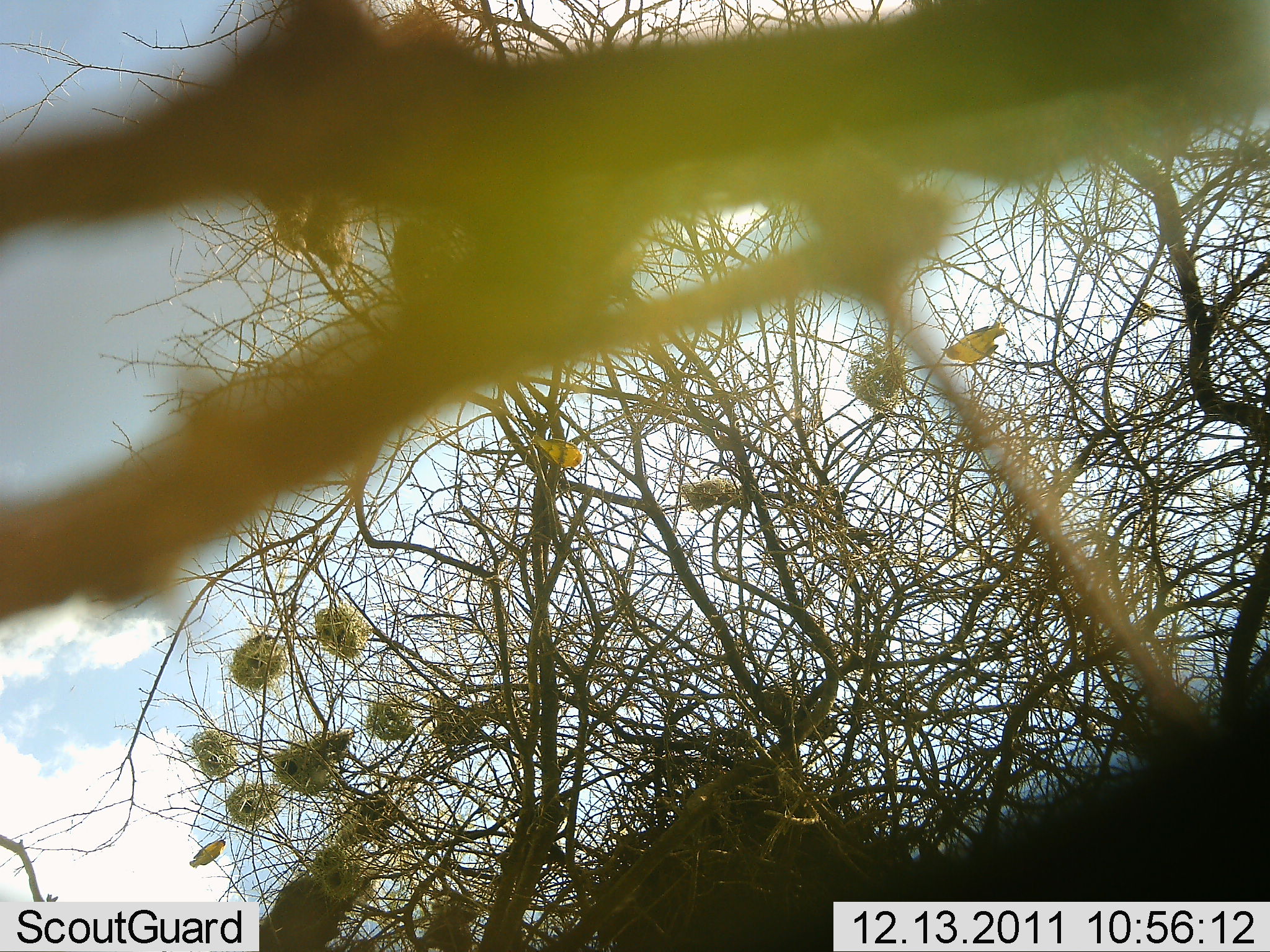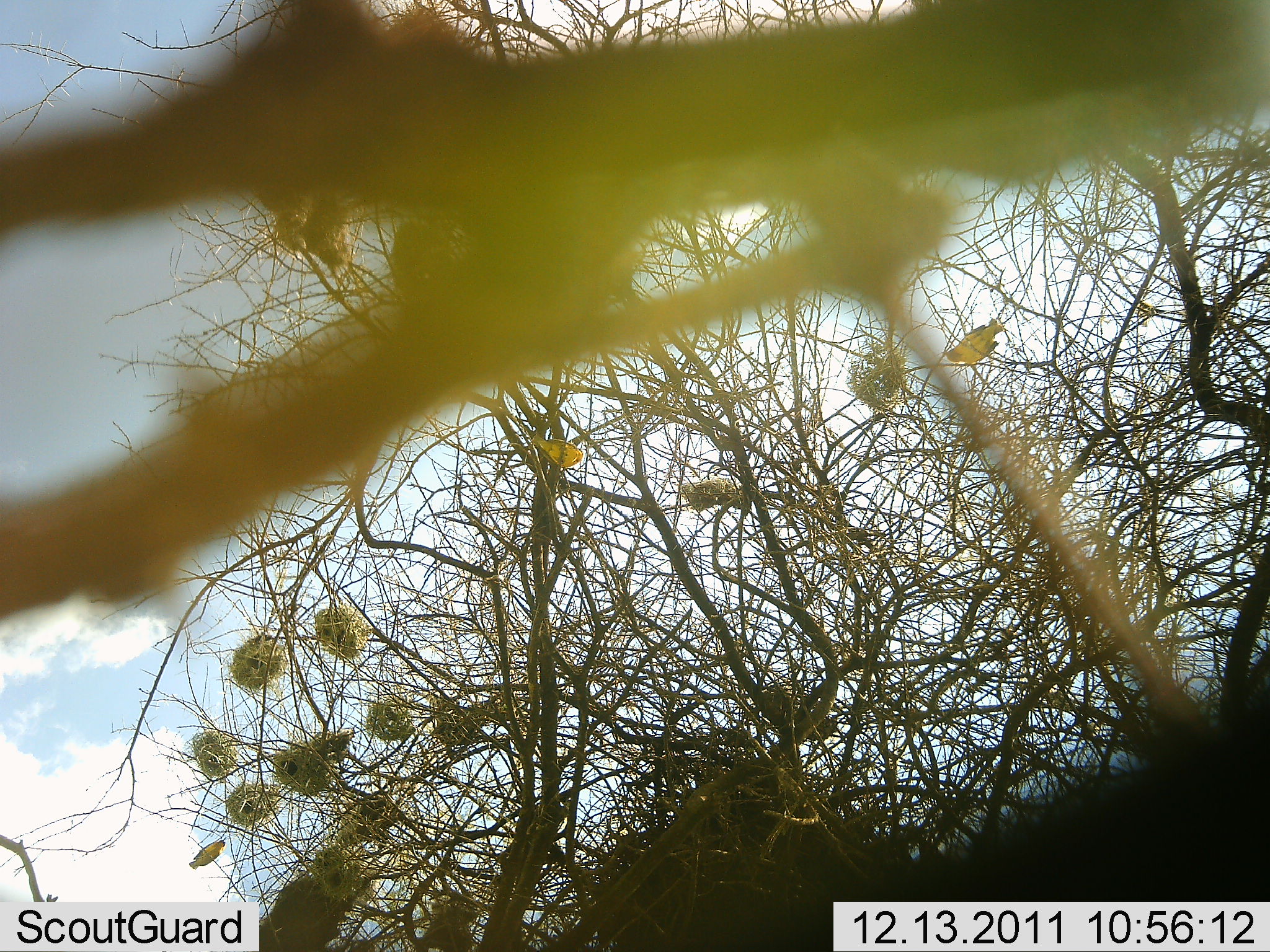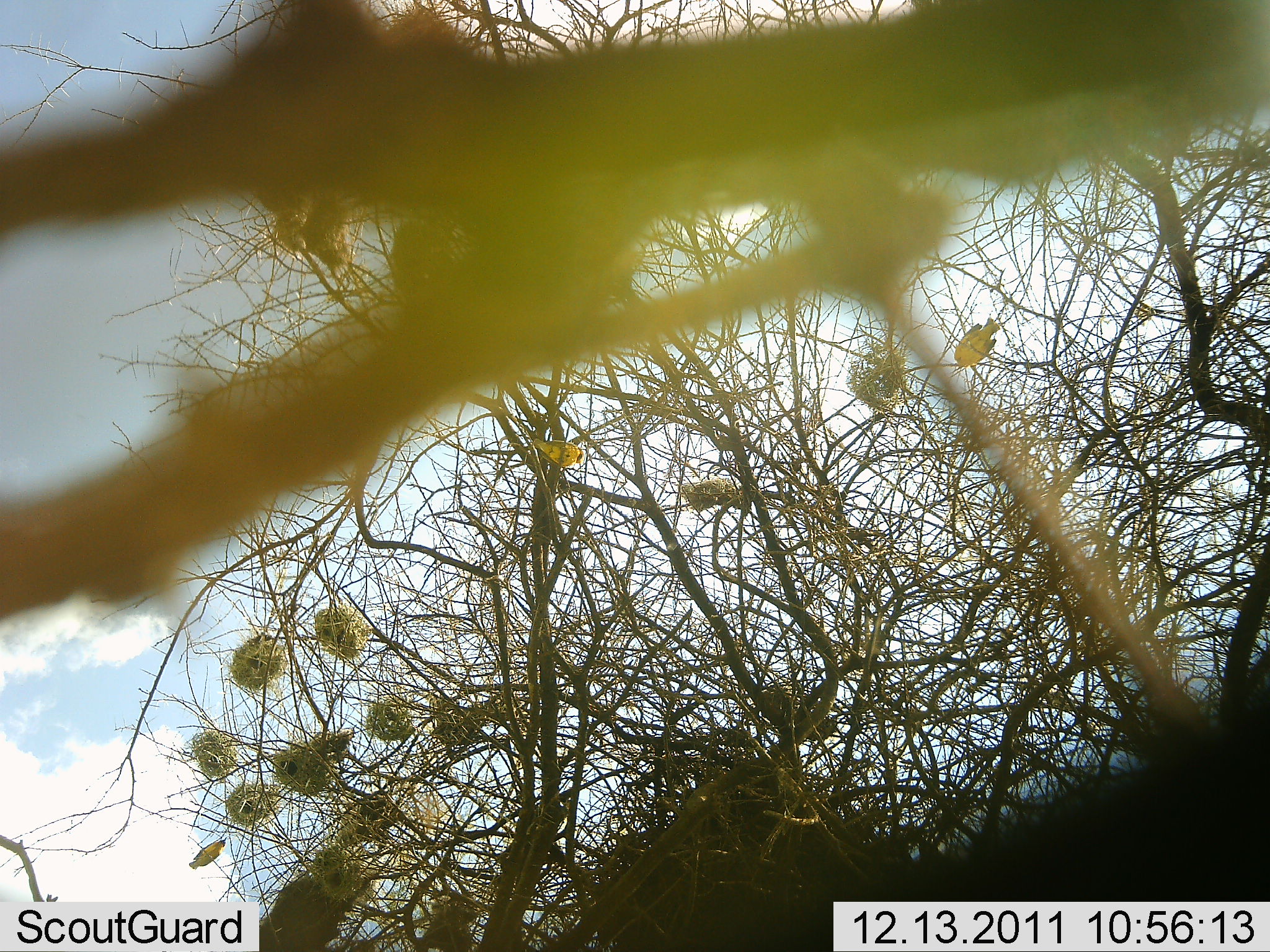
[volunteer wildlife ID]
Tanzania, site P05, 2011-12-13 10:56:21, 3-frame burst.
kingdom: Animalia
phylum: Chordata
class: Aves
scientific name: Aves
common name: bird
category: otherbird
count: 4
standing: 30%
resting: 30%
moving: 50%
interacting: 10%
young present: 10%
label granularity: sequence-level